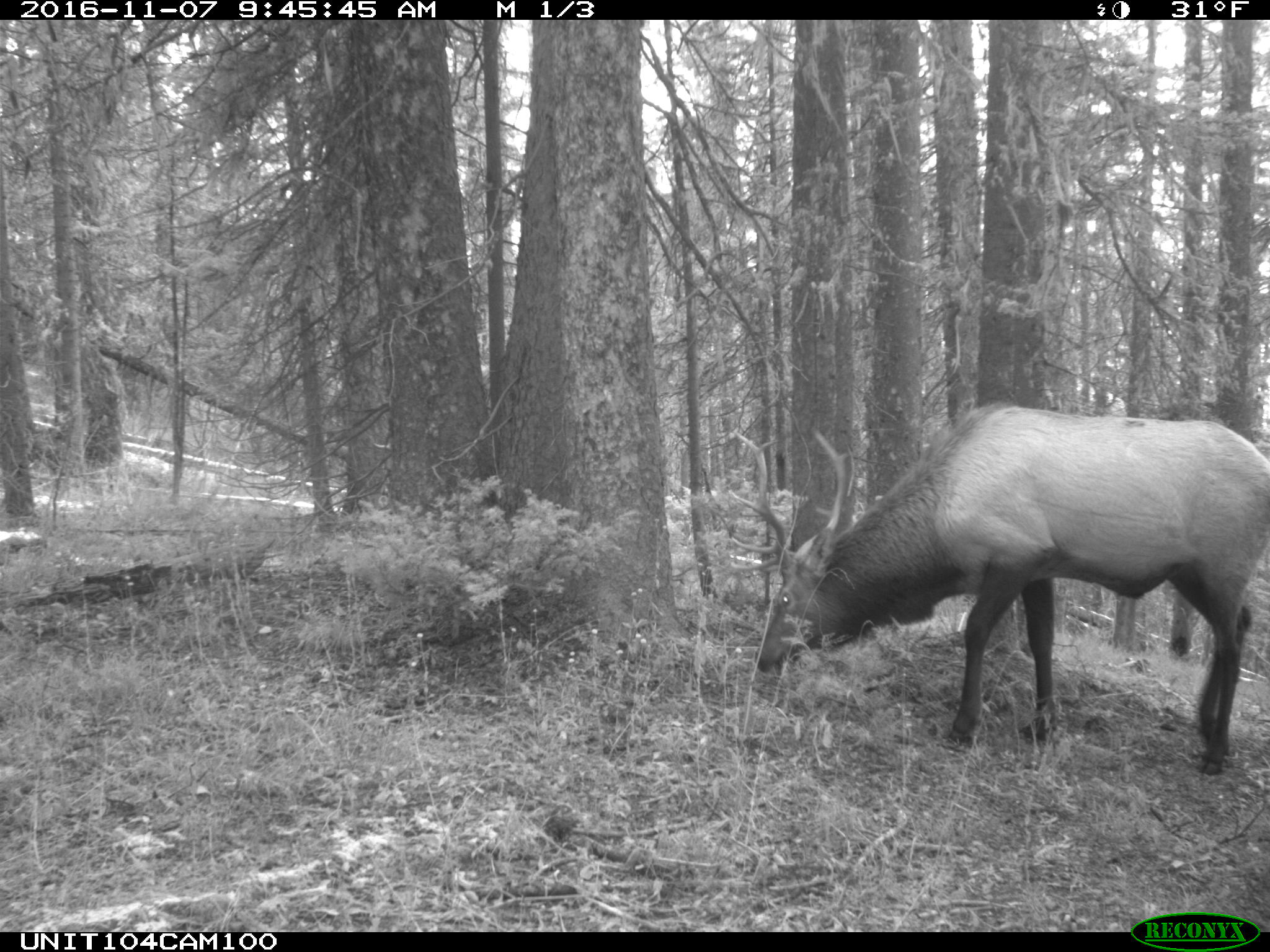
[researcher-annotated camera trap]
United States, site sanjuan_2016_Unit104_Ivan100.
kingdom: Animalia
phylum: Chordata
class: Mammalia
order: Artiodactyla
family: Cervidae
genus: Cervus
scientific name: Cervus elaphus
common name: red deer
Cervus elaphus (red deer).